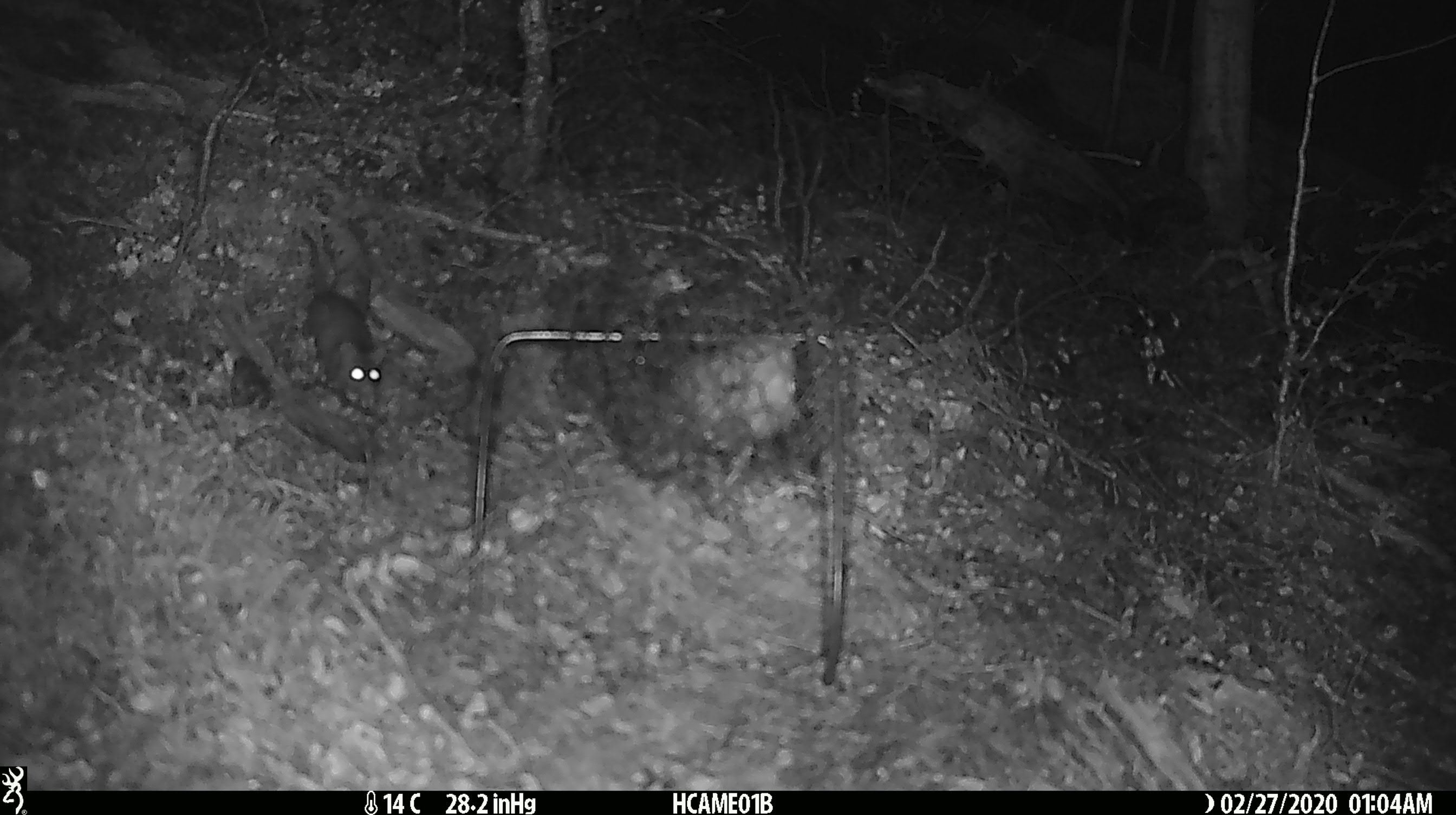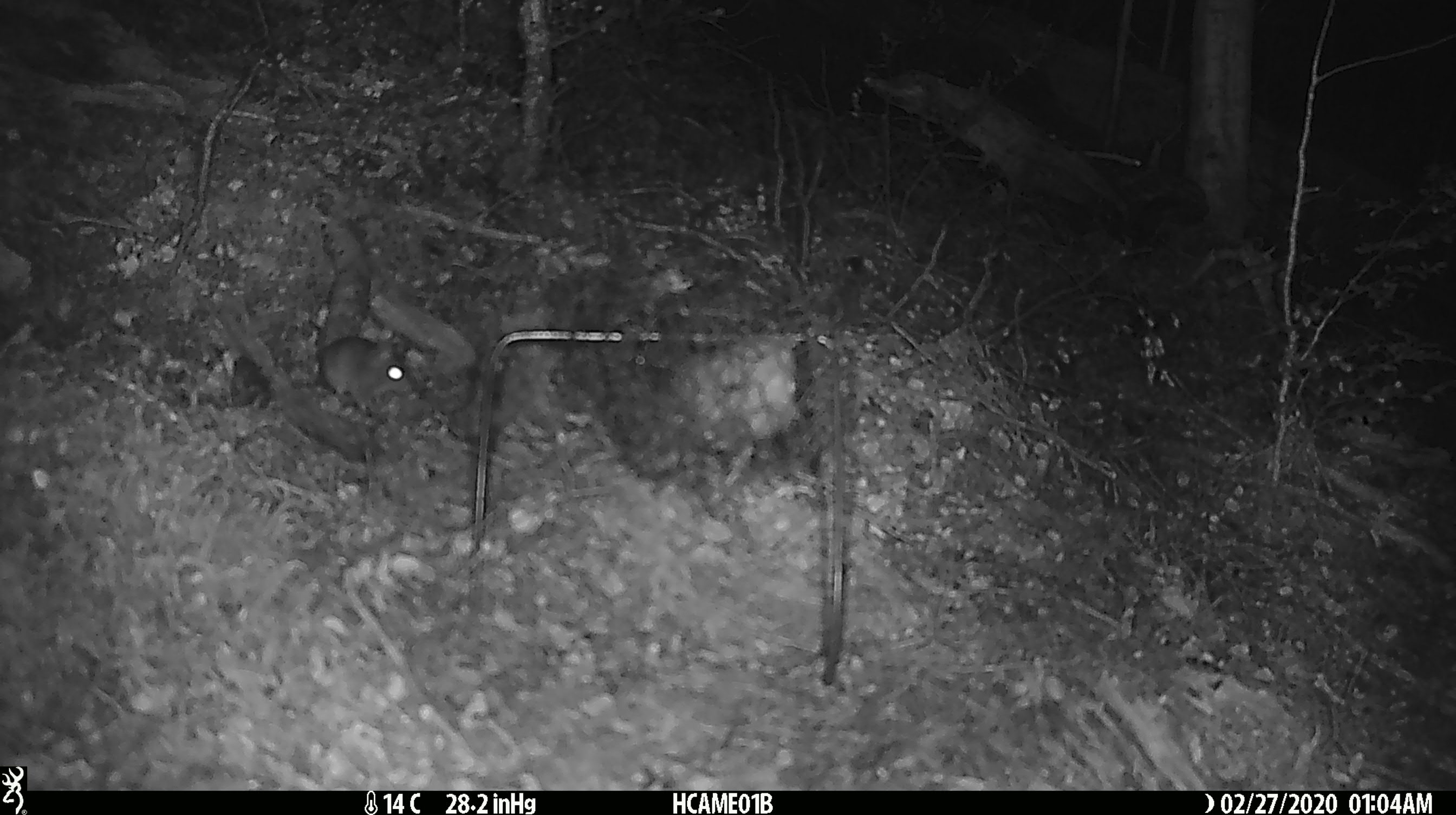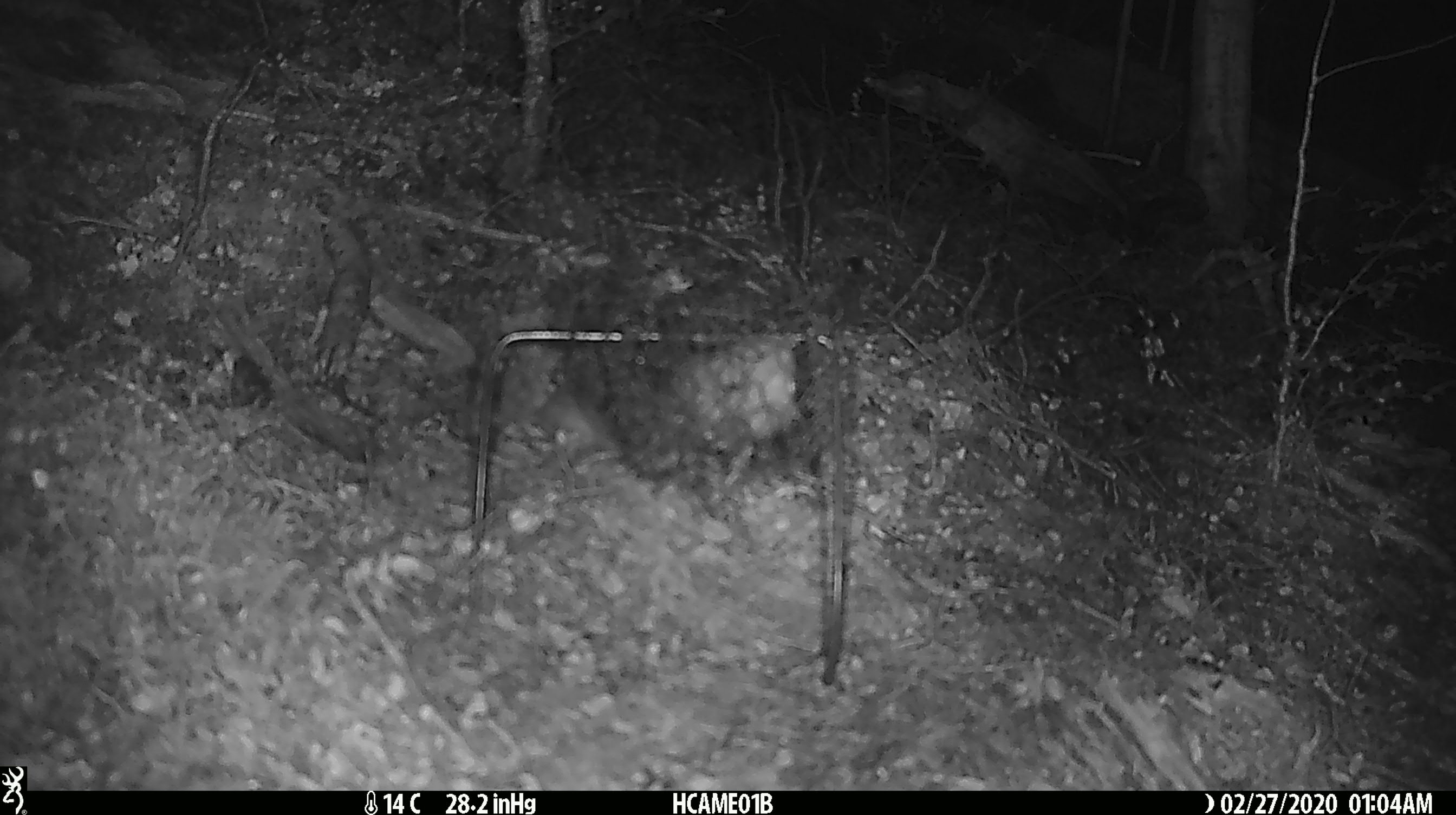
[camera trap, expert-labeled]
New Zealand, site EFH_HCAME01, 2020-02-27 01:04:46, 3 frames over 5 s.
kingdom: Animalia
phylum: Chordata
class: Mammalia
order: Rodentia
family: Muridae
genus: Mus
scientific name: Mus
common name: mouse